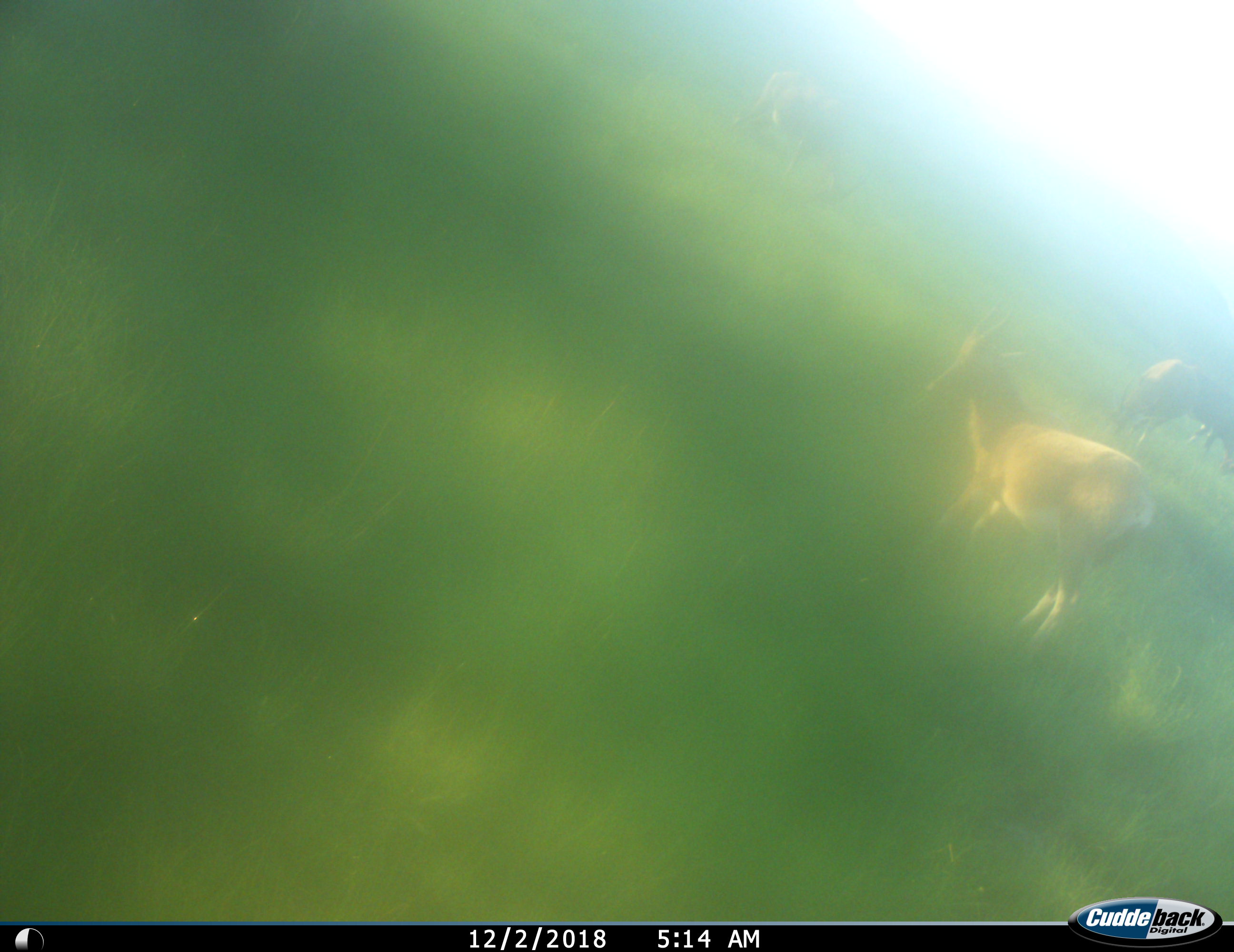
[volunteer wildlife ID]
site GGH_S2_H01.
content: unidentified animal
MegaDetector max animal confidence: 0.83